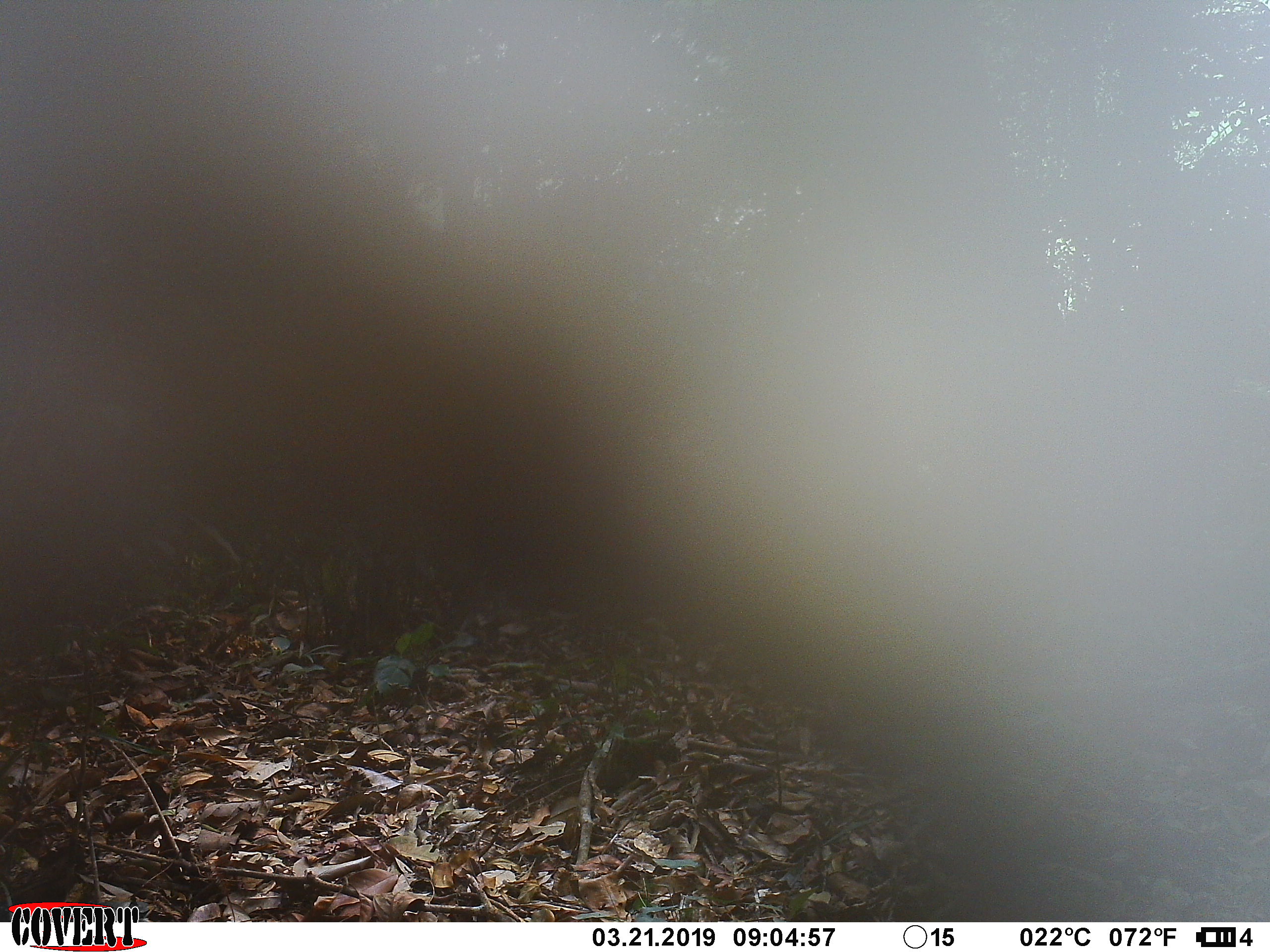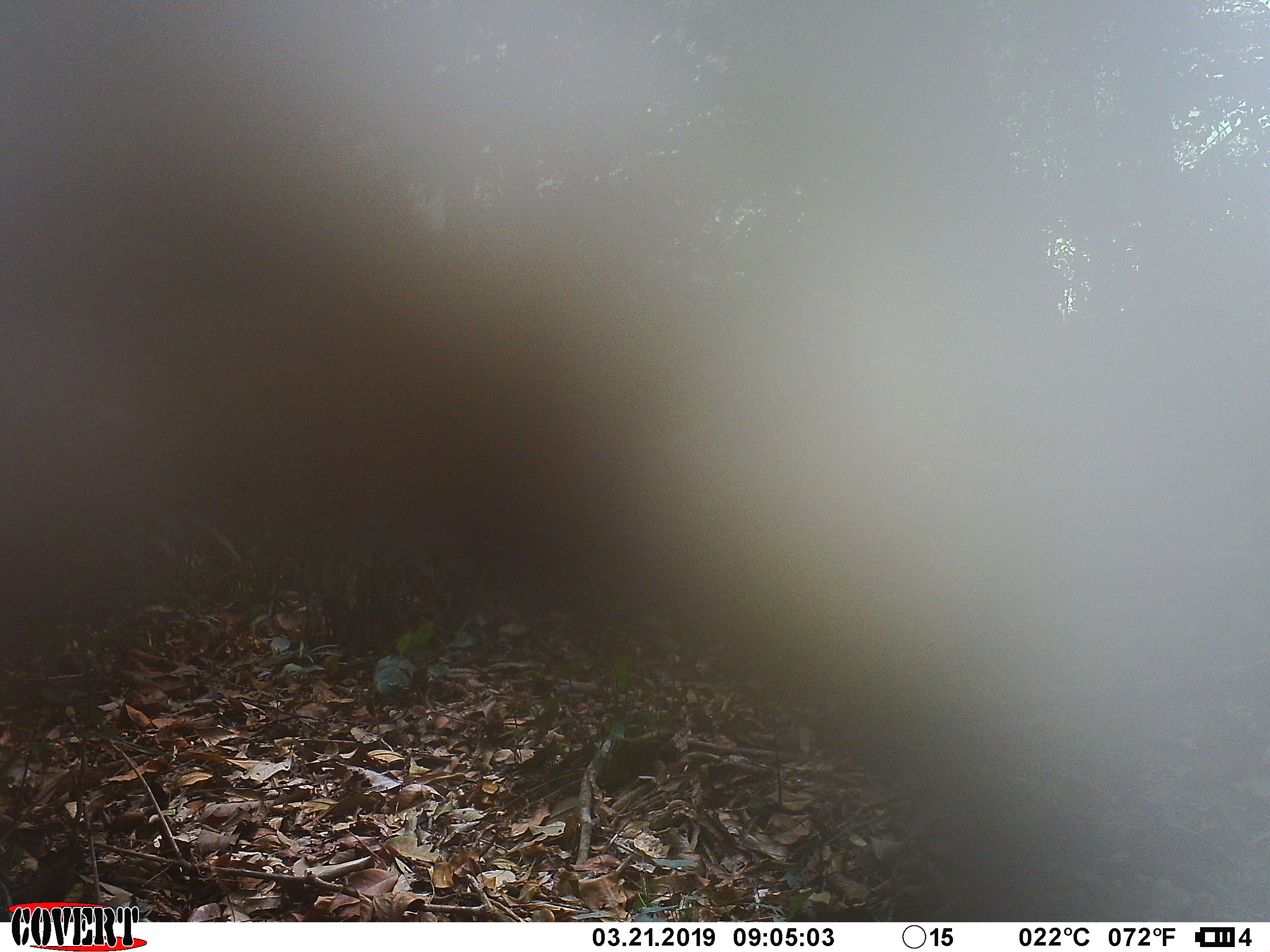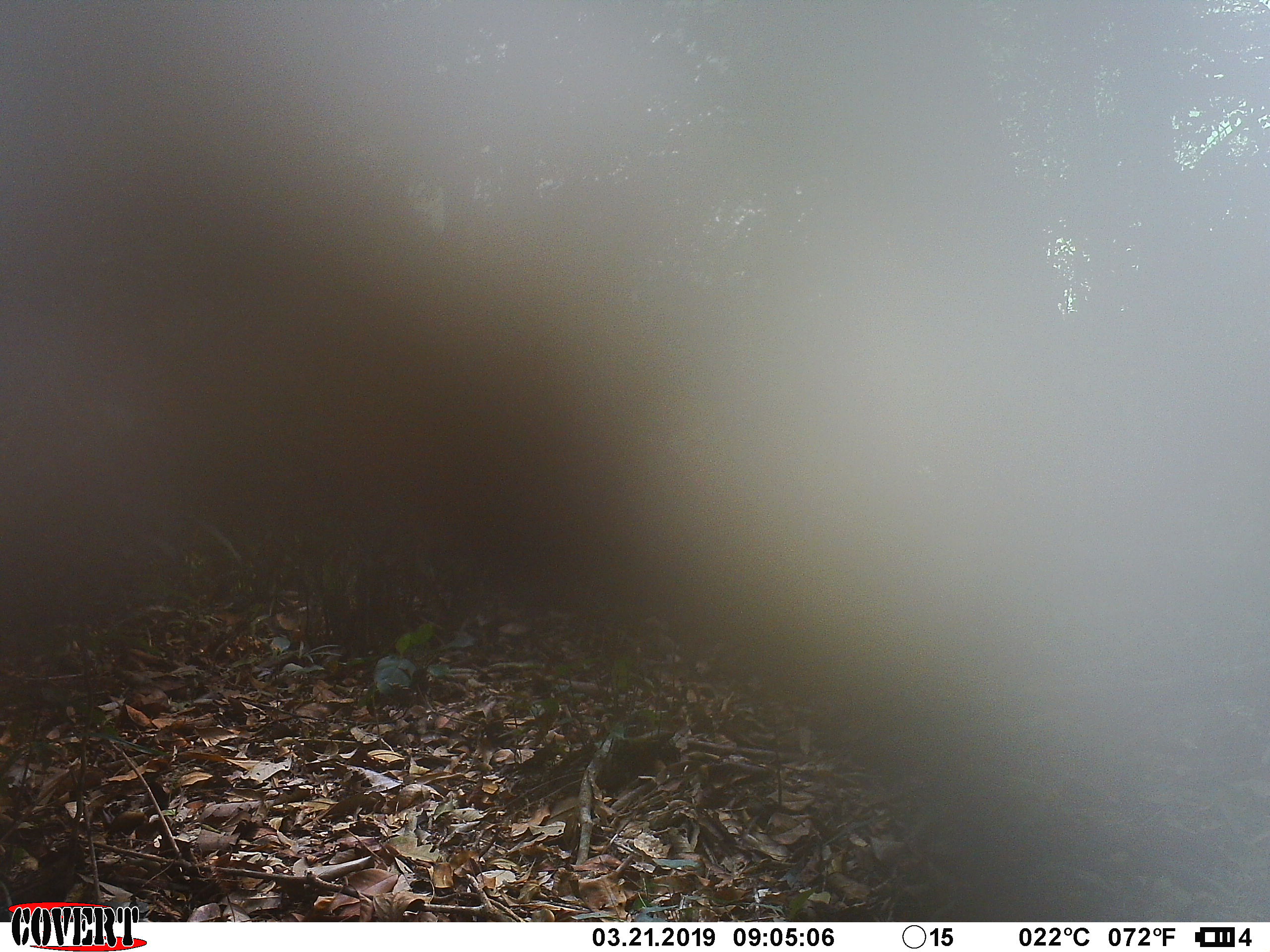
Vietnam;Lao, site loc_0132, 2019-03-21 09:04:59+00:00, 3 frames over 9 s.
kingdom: Animalia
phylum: Chordata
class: Mammalia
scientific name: Laurasiatheria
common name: ungulate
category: unidentified ungulates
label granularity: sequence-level